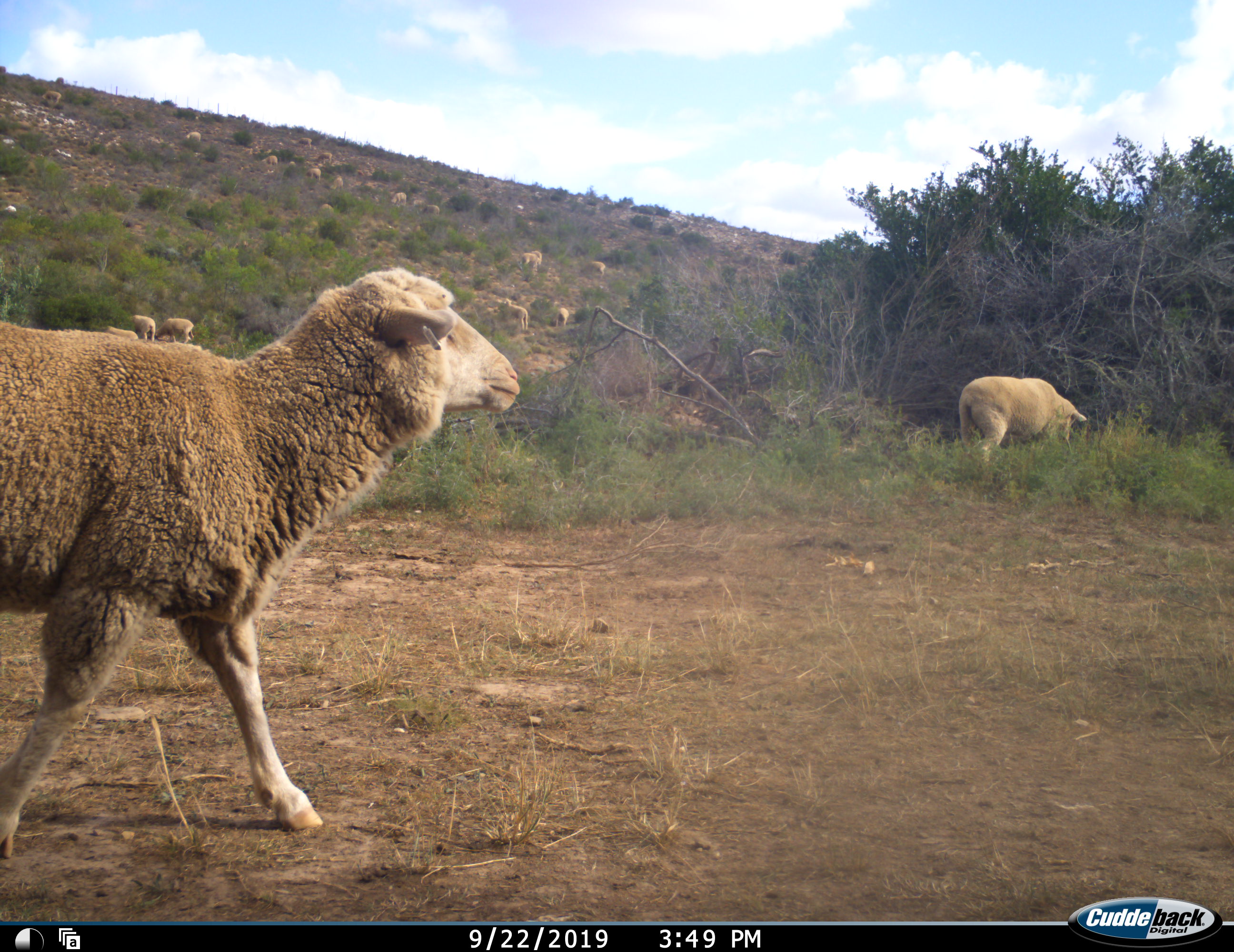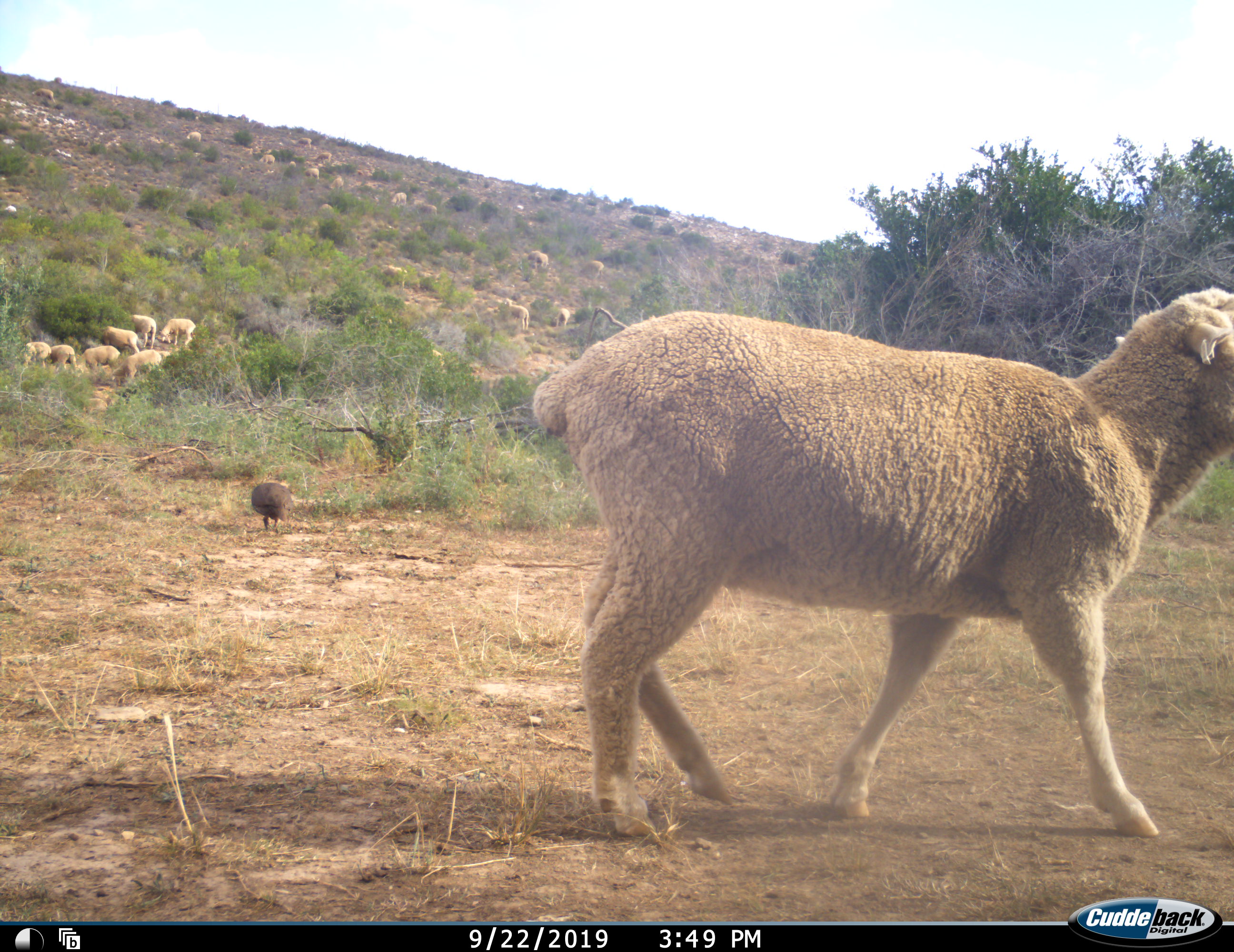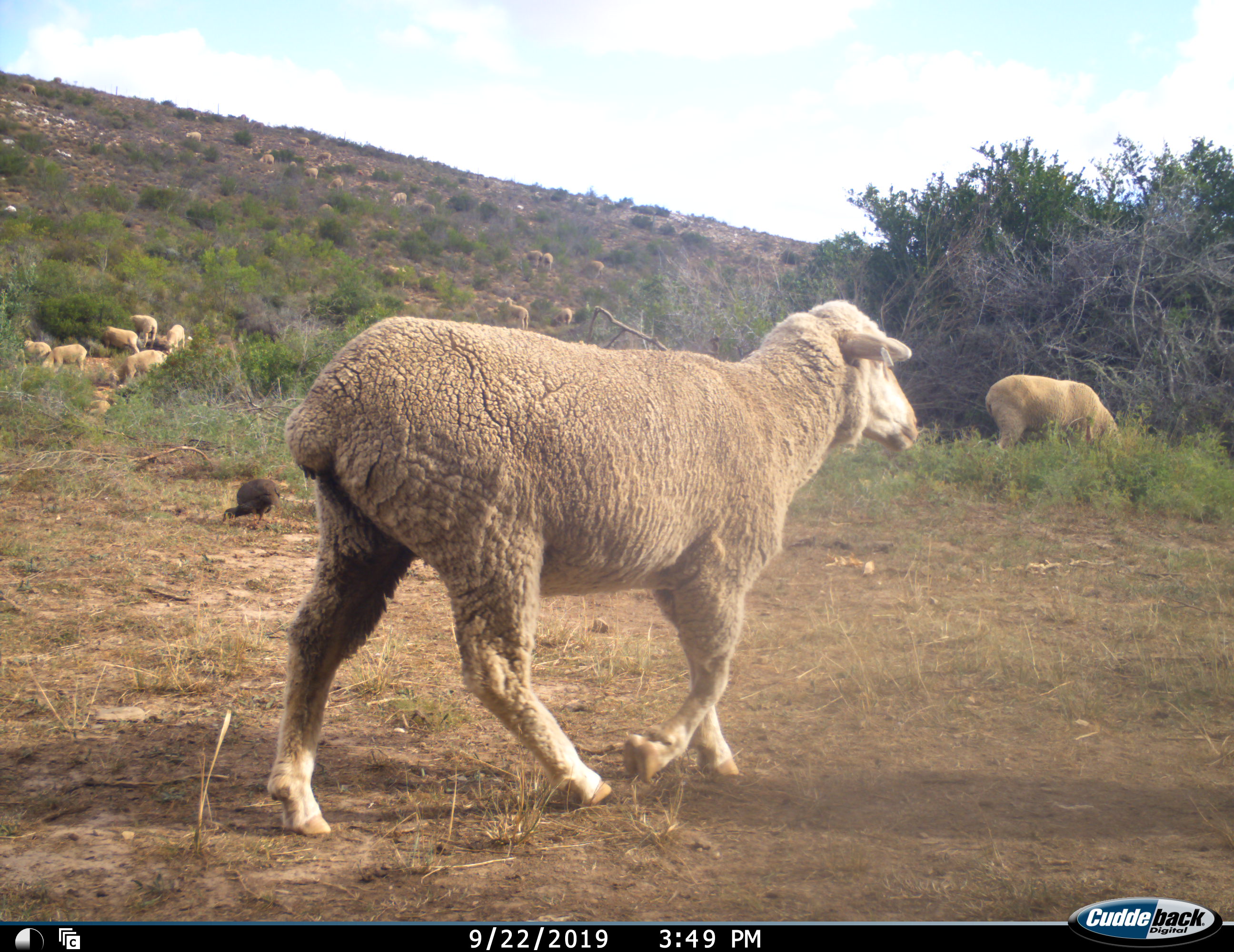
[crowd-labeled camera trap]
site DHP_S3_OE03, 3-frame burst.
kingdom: Animalia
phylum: Chordata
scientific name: Vertebrata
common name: domestic animal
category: domesticanimal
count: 11-50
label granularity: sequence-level